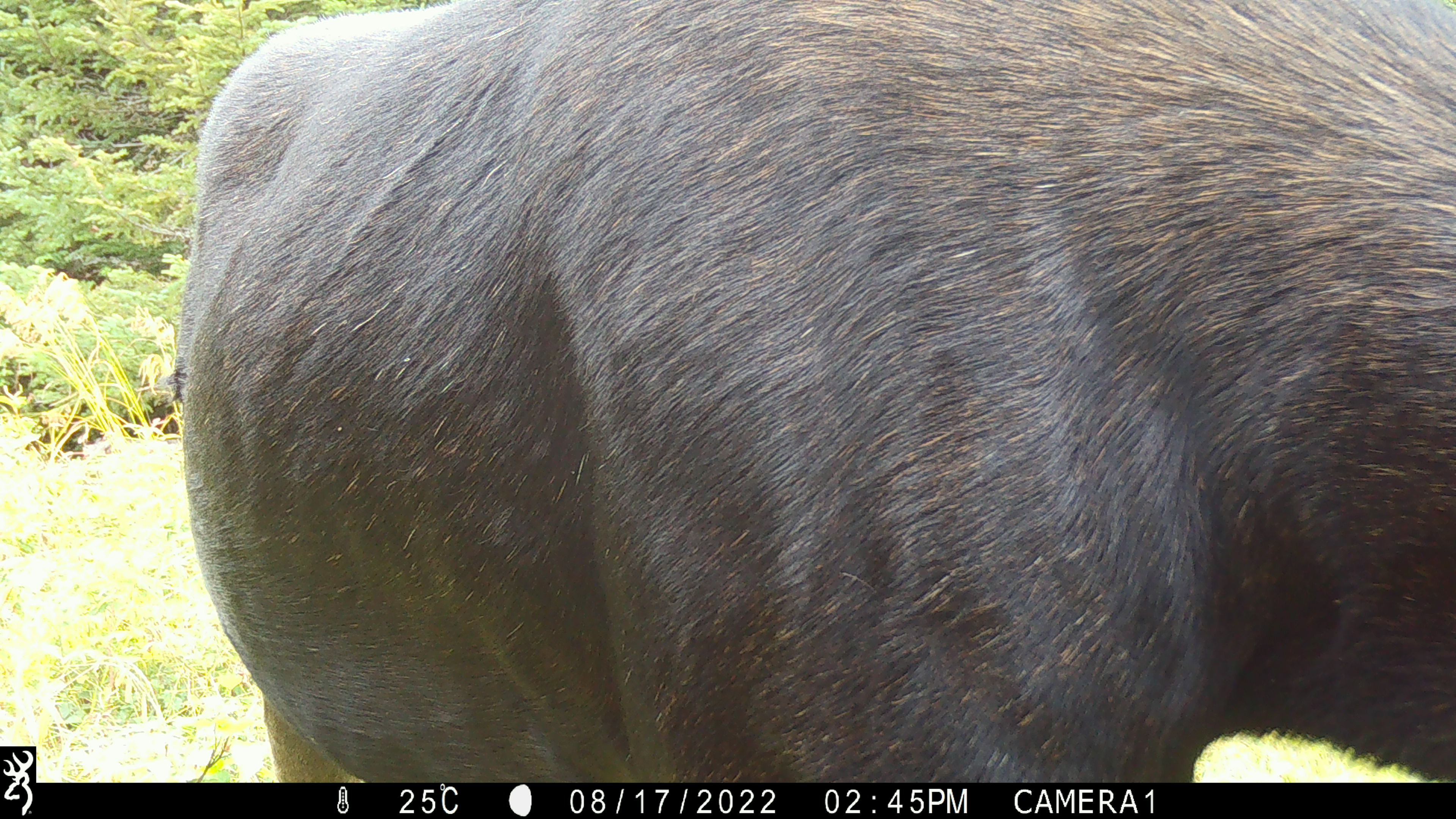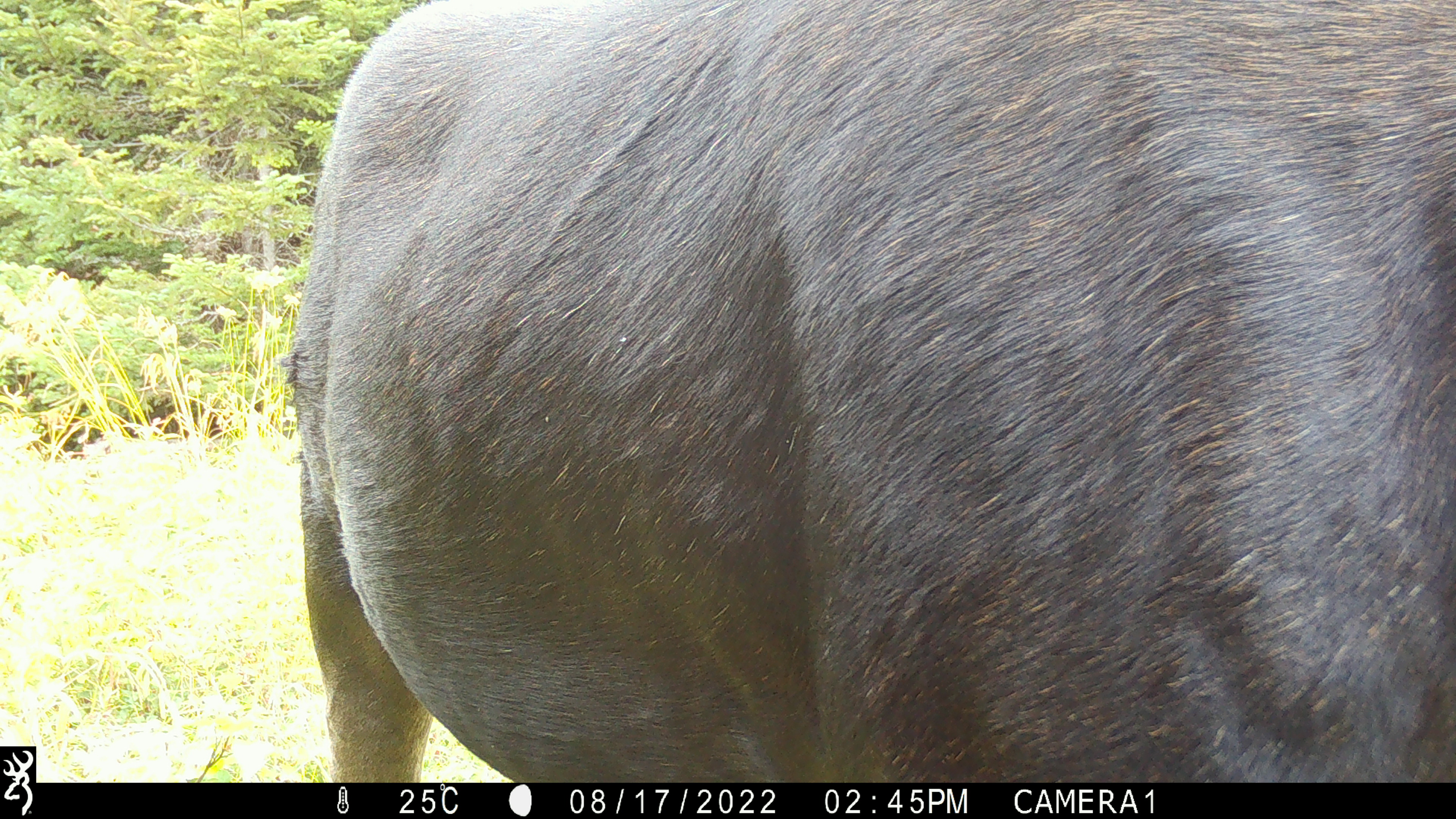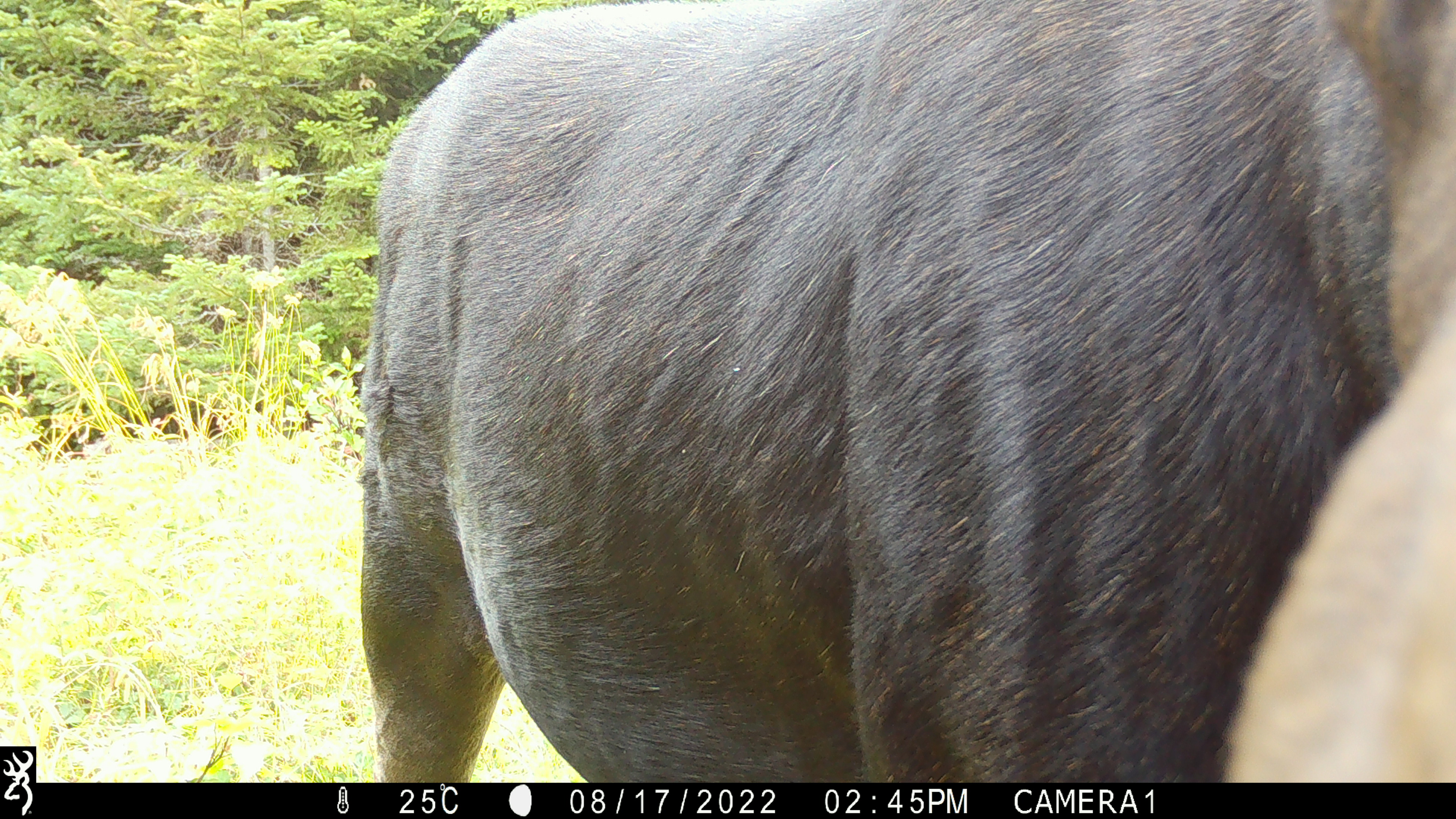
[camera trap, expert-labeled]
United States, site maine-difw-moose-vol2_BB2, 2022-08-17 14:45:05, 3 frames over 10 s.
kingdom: Animalia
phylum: Chordata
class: Mammalia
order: Artiodactyla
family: Cervidae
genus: Alces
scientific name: Alces alces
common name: moose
Moose (Alces alces).